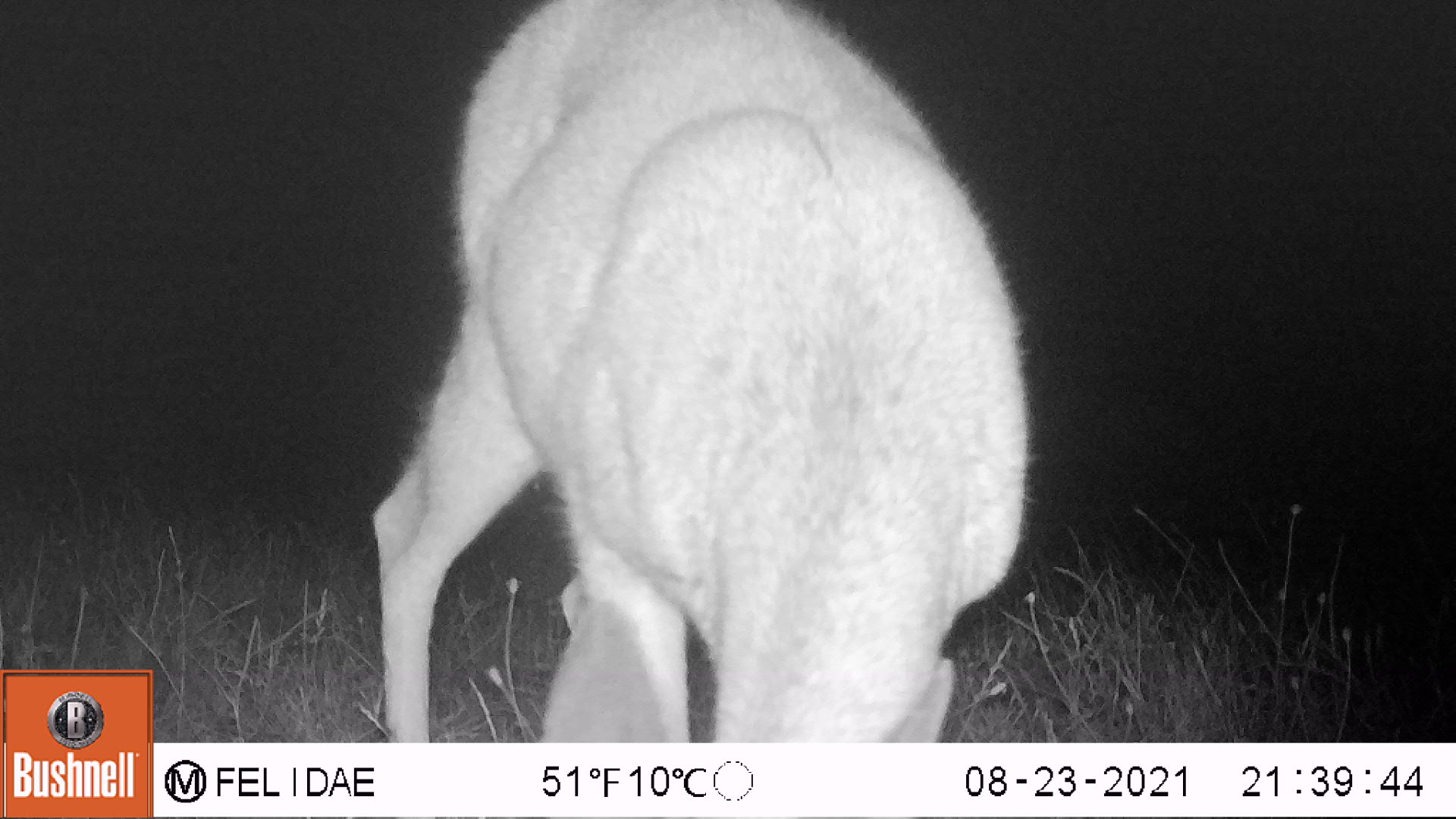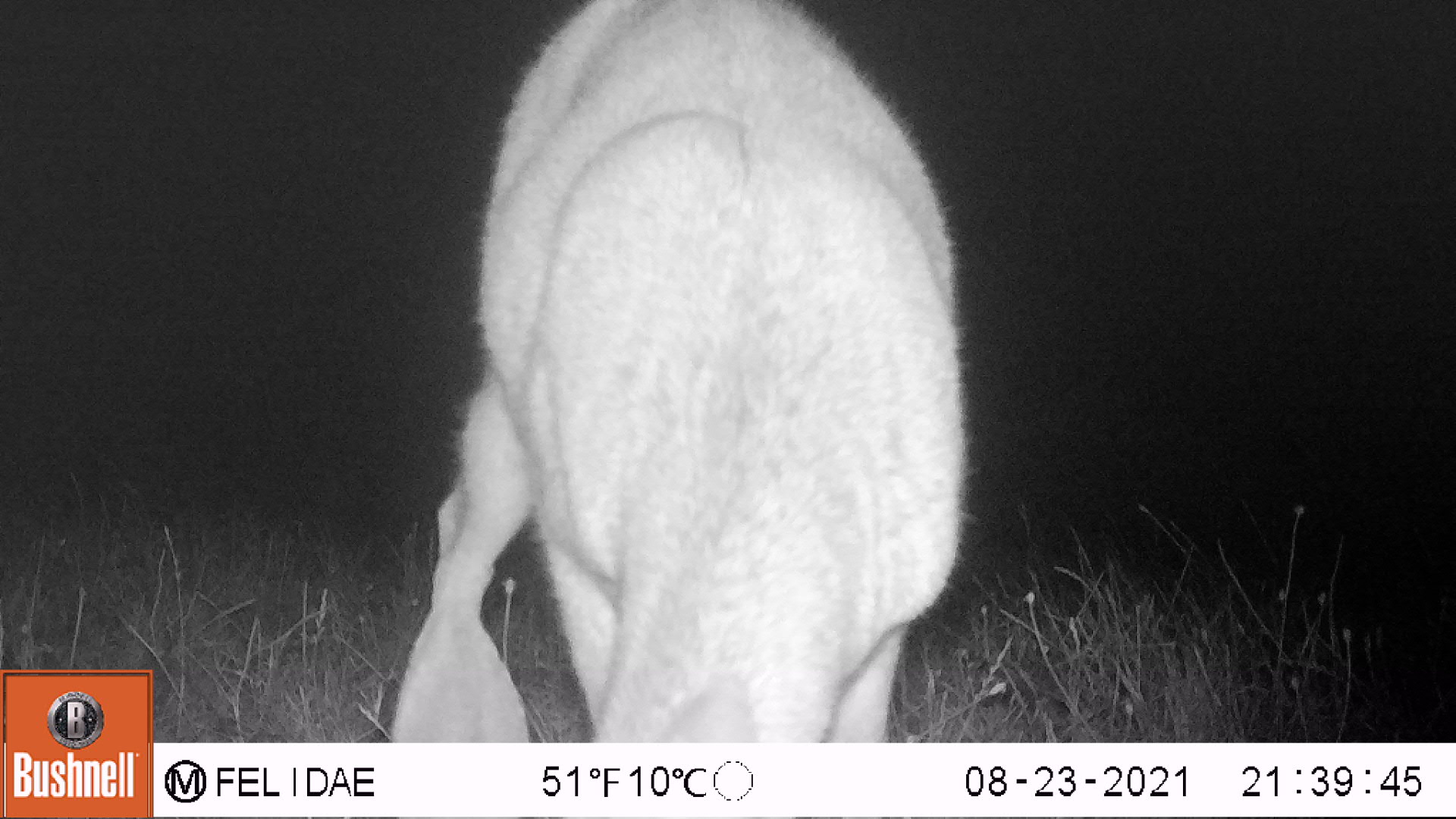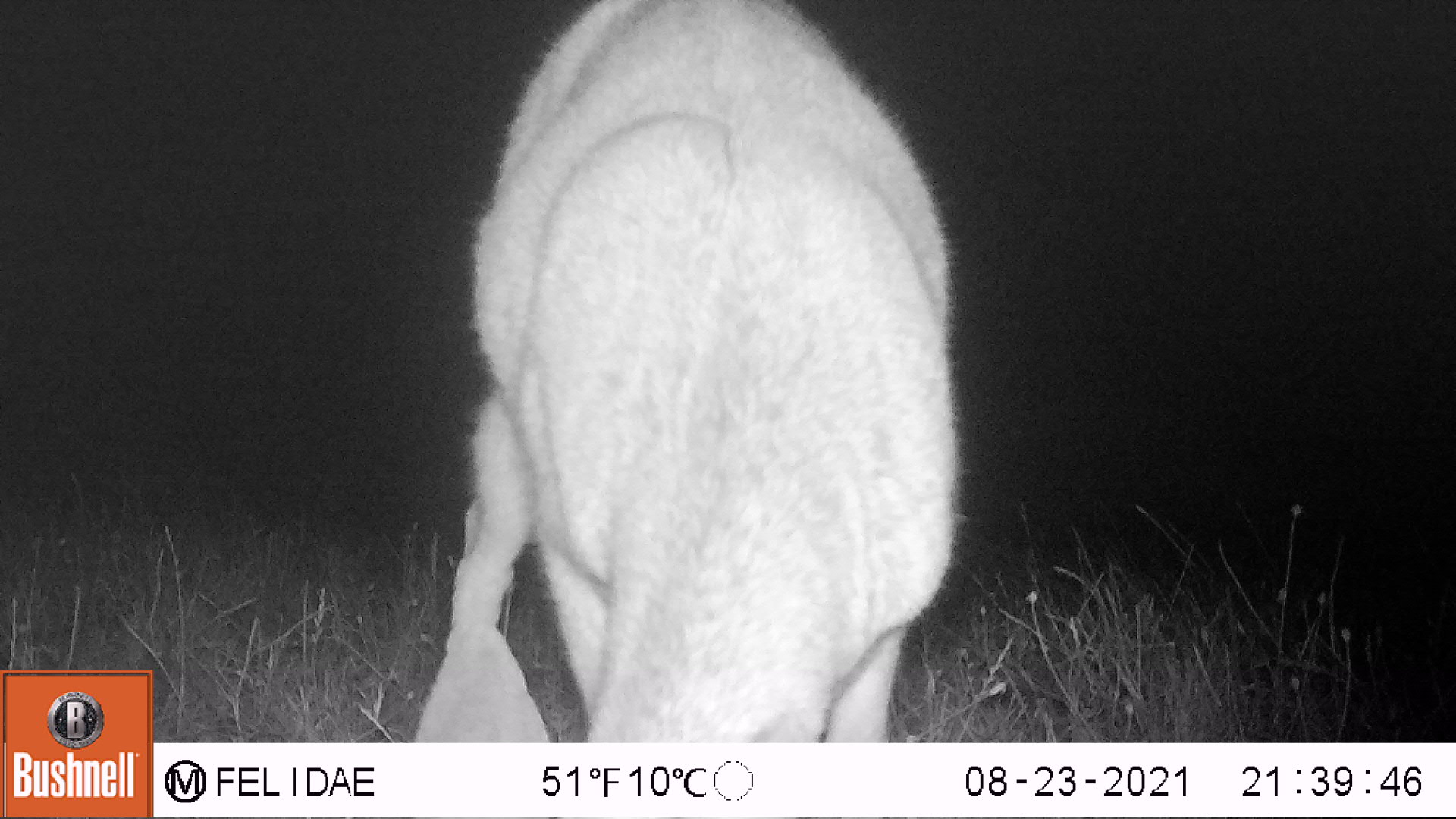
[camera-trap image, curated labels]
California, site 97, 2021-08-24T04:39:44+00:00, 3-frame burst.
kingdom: Animalia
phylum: Chordata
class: Mammalia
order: Artiodactyla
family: Cervidae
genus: Odocoileus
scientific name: Odocoileus hemionus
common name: mule deer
Mule deer (Odocoileus hemionus).